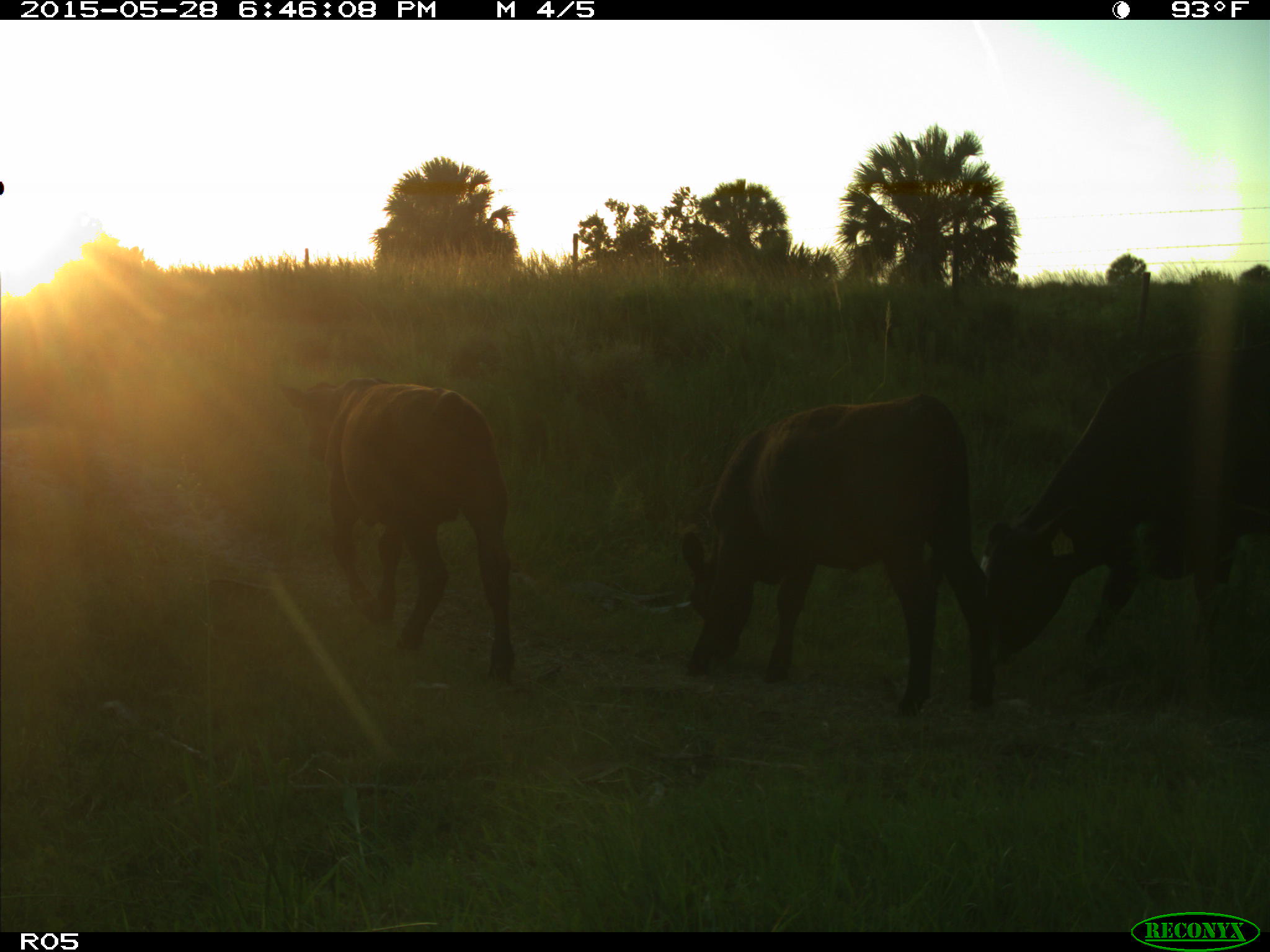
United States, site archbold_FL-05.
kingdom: Animalia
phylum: Chordata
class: Mammalia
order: Artiodactyla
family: Bovidae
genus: Bos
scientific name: Bos taurus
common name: domestic cow